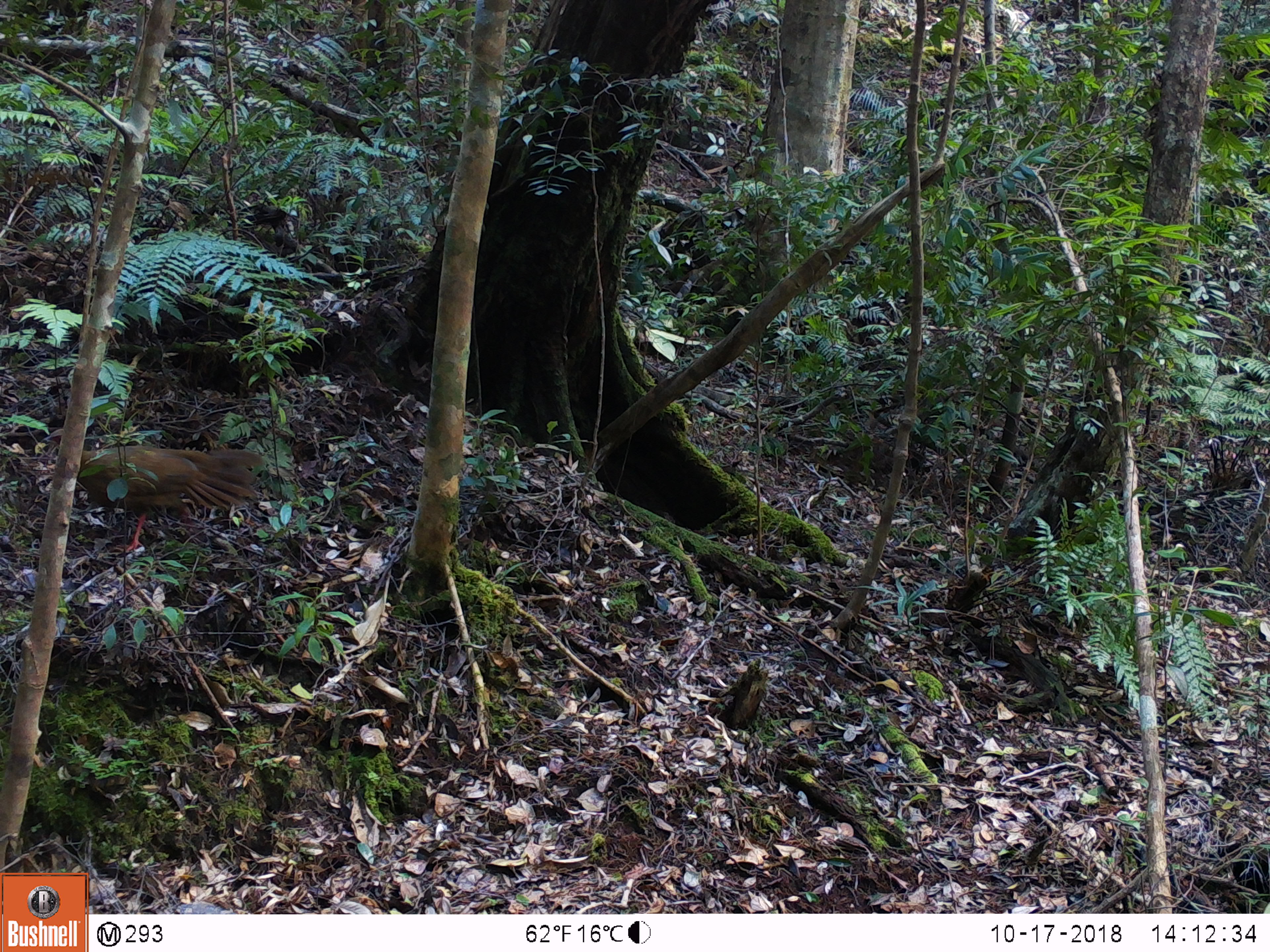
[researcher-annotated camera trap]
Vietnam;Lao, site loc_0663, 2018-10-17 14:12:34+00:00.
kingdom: Animalia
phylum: Chordata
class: Aves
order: Galliformes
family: Phasianidae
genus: Lophura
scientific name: Lophura nycthemera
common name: silver pheasant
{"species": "silver pheasant (Lophura nycthemera)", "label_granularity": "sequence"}